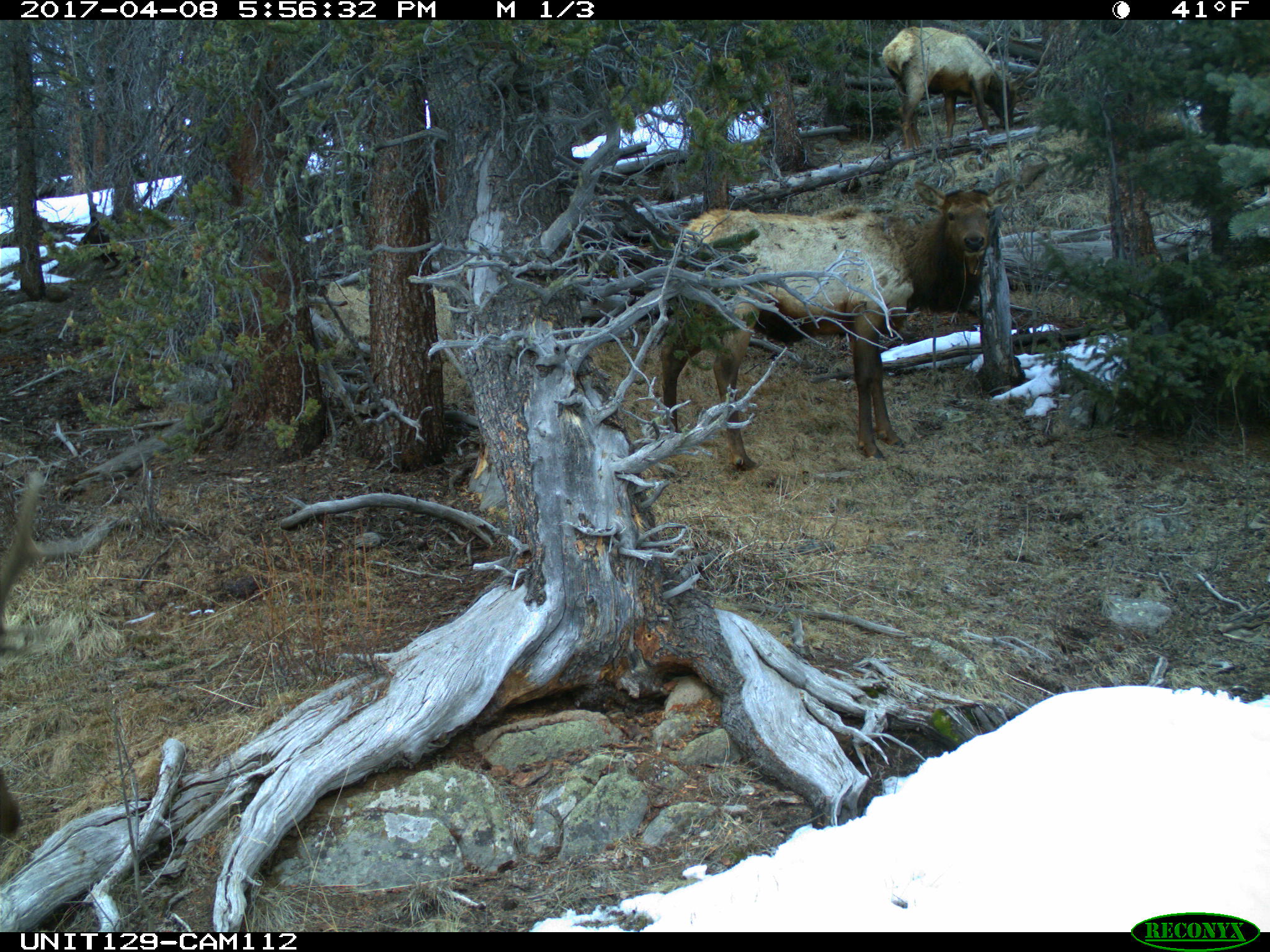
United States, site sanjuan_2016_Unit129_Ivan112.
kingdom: Animalia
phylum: Chordata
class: Mammalia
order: Artiodactyla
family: Cervidae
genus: Cervus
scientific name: Cervus elaphus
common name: red deer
Cervus elaphus (red deer).